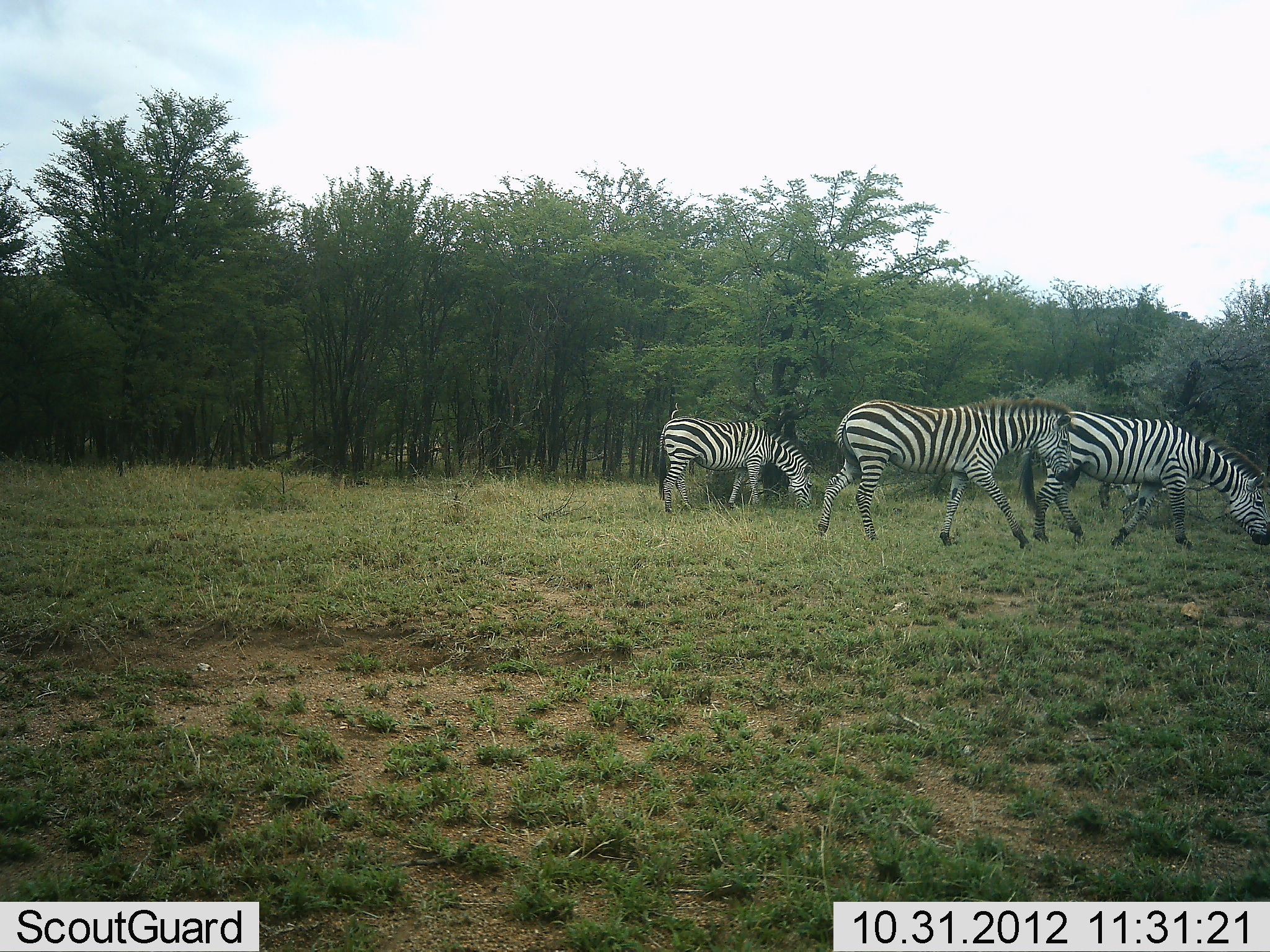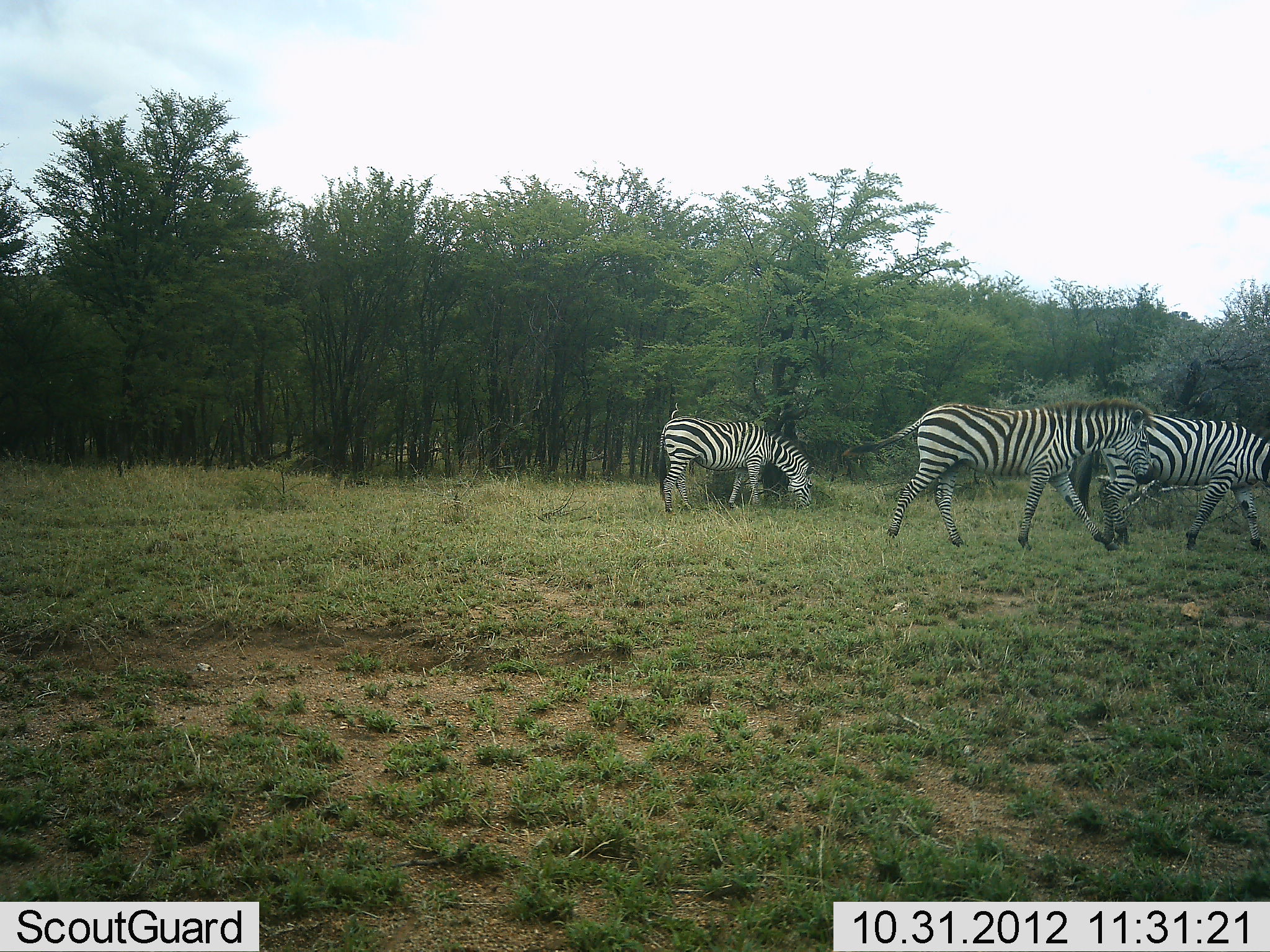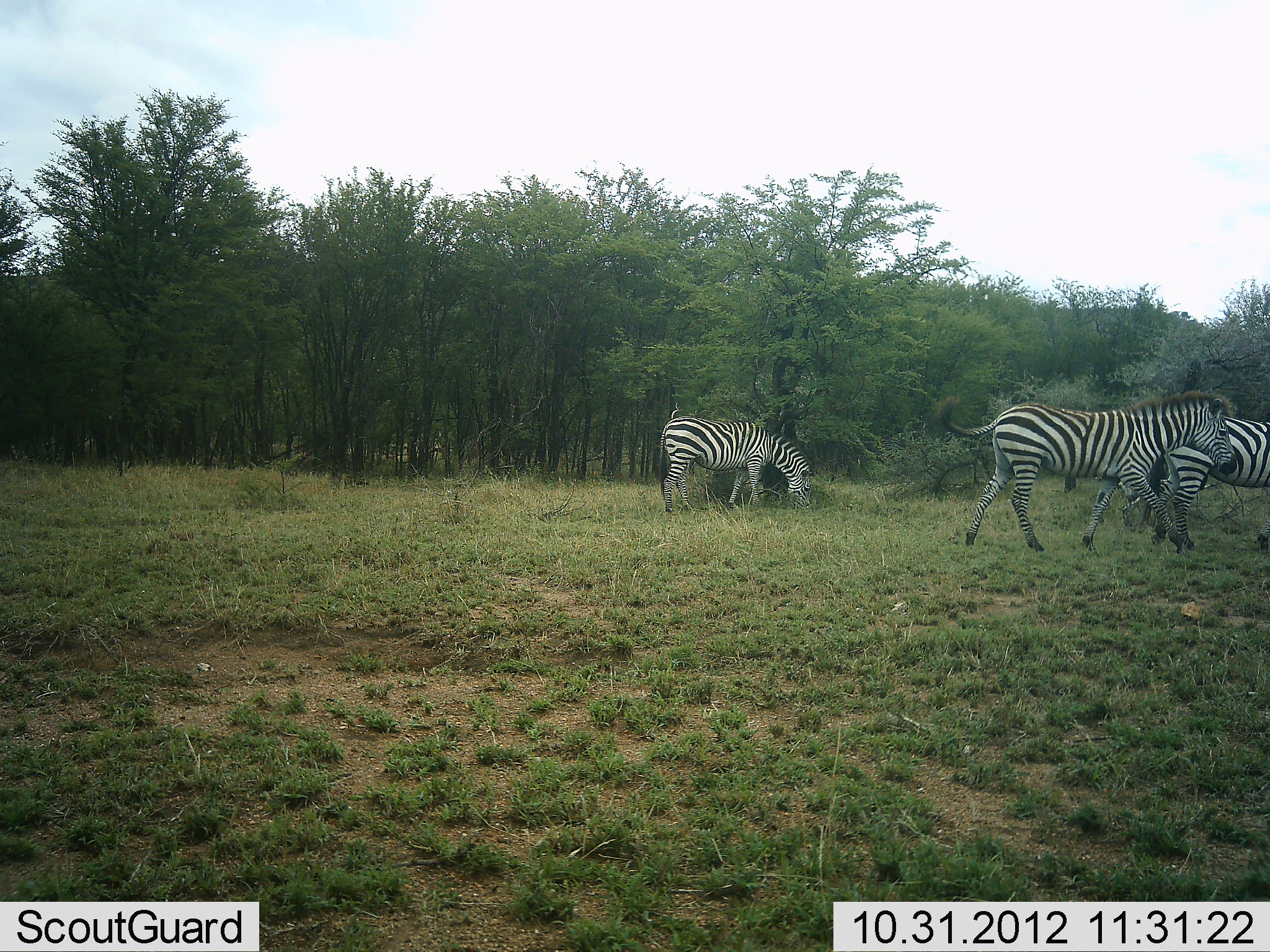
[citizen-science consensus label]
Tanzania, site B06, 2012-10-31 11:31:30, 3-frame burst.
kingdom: Animalia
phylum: Chordata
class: Mammalia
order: Perissodactyla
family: Equidae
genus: Equus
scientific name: Equus quagga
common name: plains zebra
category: zebra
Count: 3.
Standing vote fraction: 20%.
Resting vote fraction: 0%.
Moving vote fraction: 90%.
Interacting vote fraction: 0%.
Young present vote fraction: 0%.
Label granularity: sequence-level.